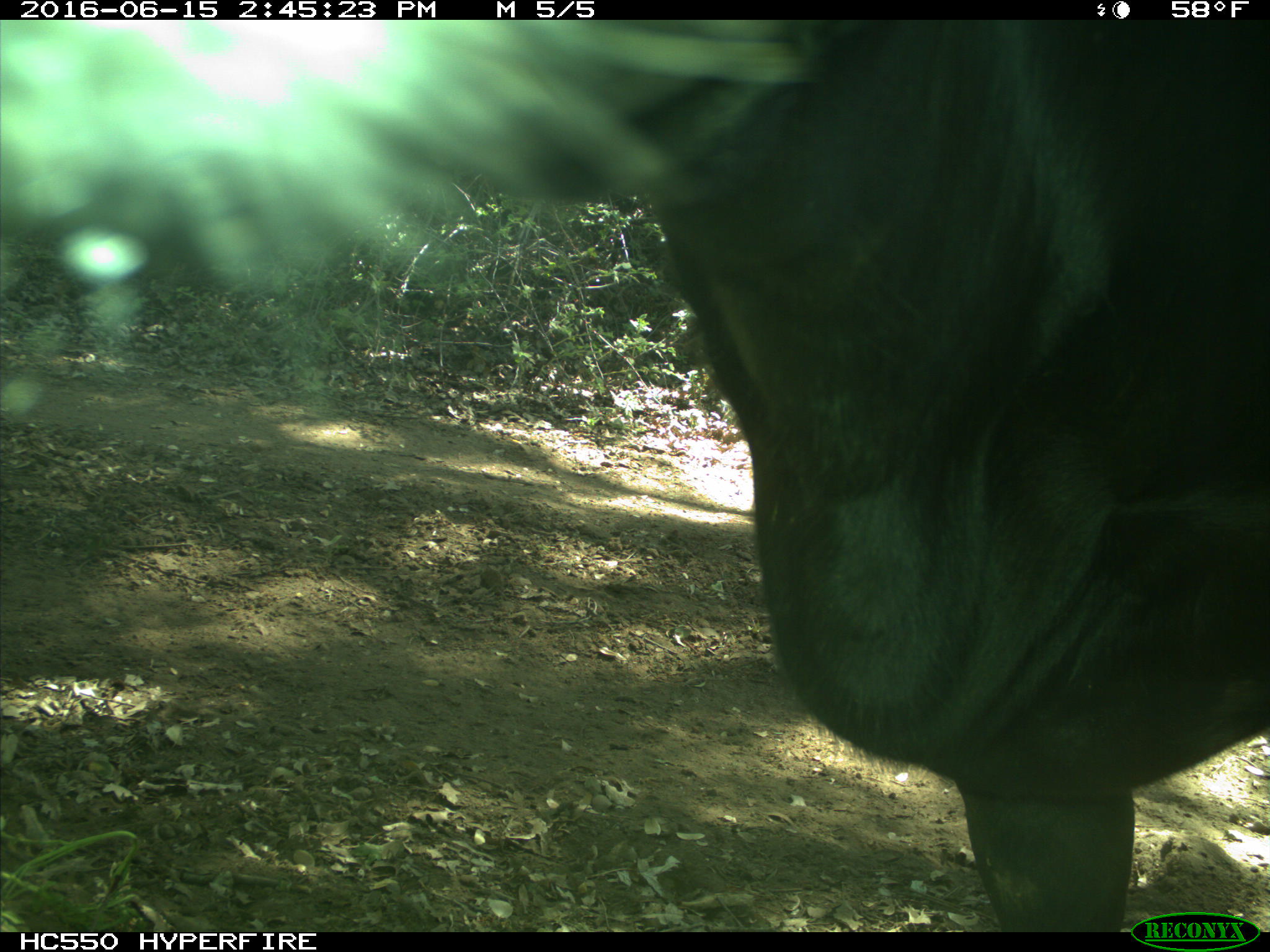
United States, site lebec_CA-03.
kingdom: Animalia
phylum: Chordata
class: Mammalia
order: Artiodactyla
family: Bovidae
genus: Bos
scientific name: Bos taurus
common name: domestic cow